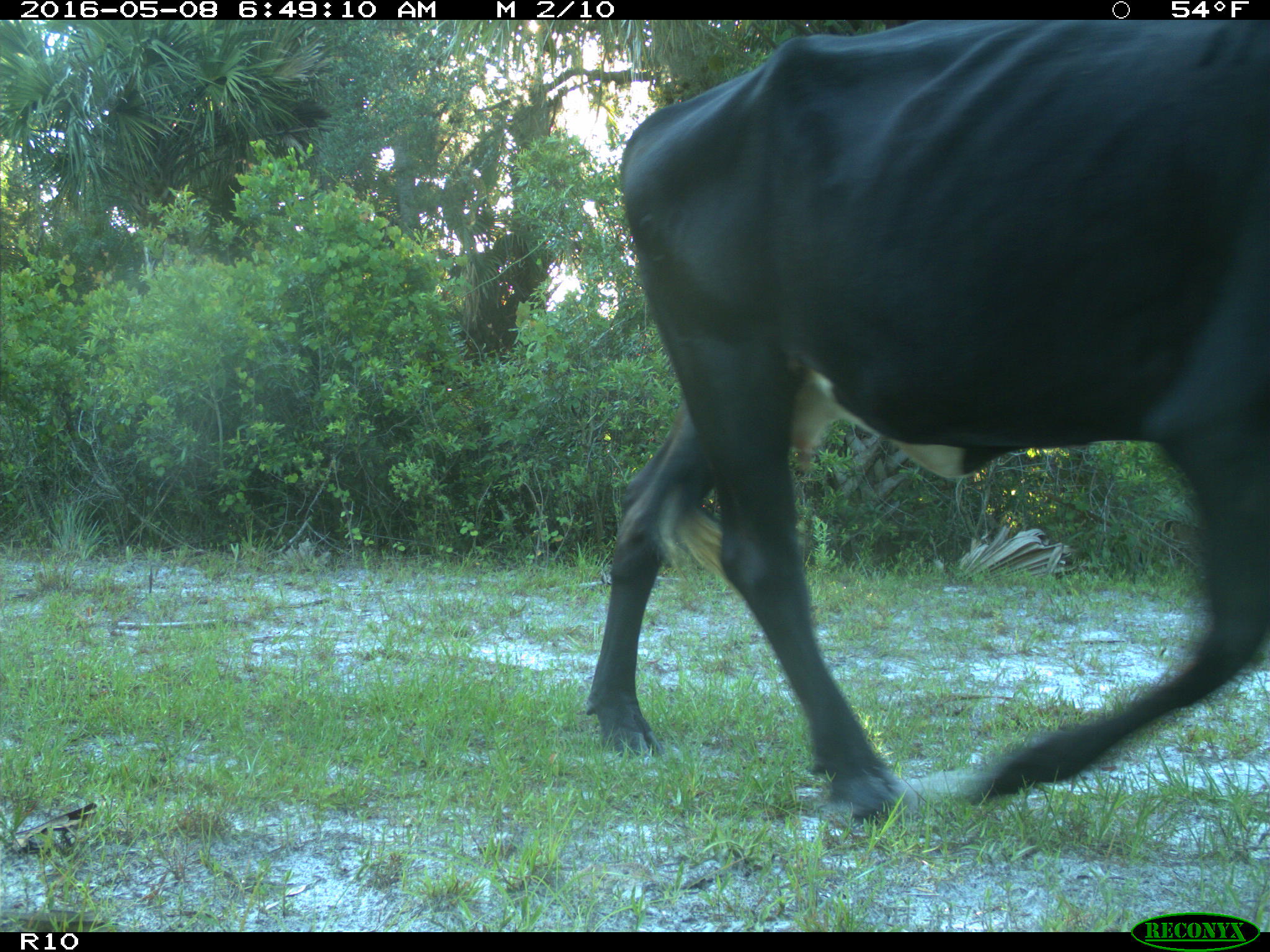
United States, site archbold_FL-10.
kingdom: Animalia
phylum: Chordata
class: Mammalia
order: Artiodactyla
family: Bovidae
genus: Bos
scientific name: Bos taurus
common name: domestic cow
Bos taurus (domestic cow).